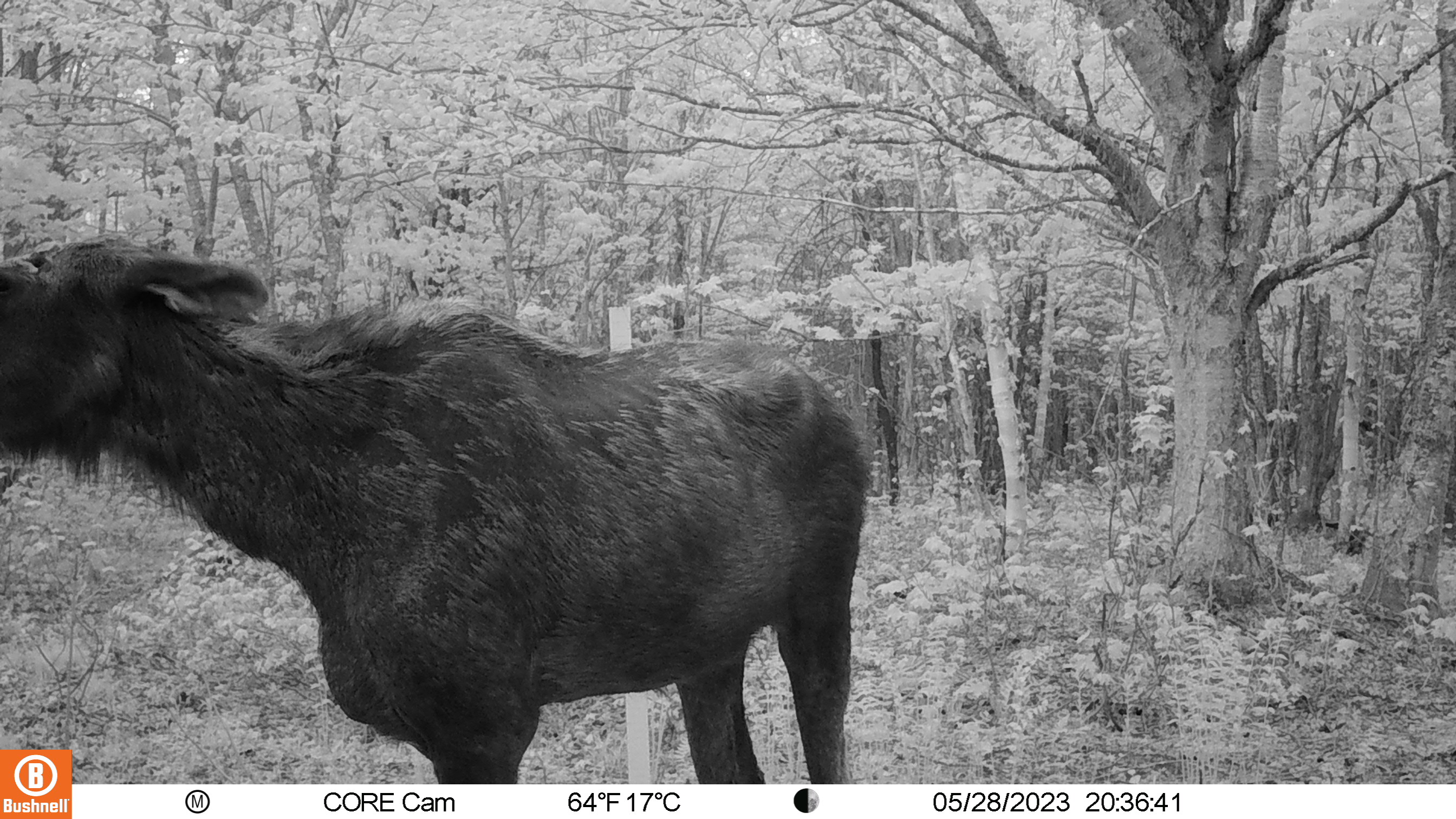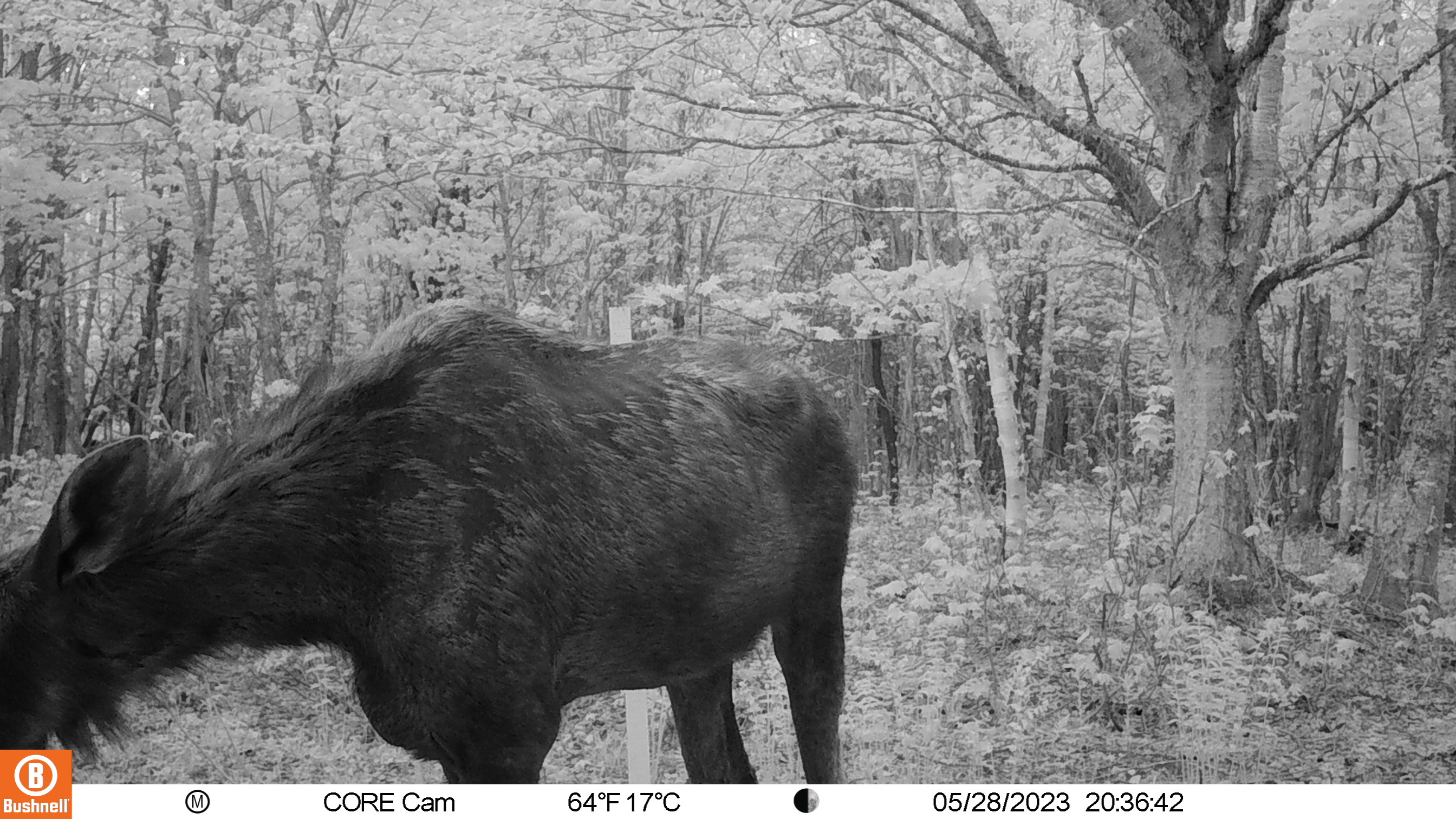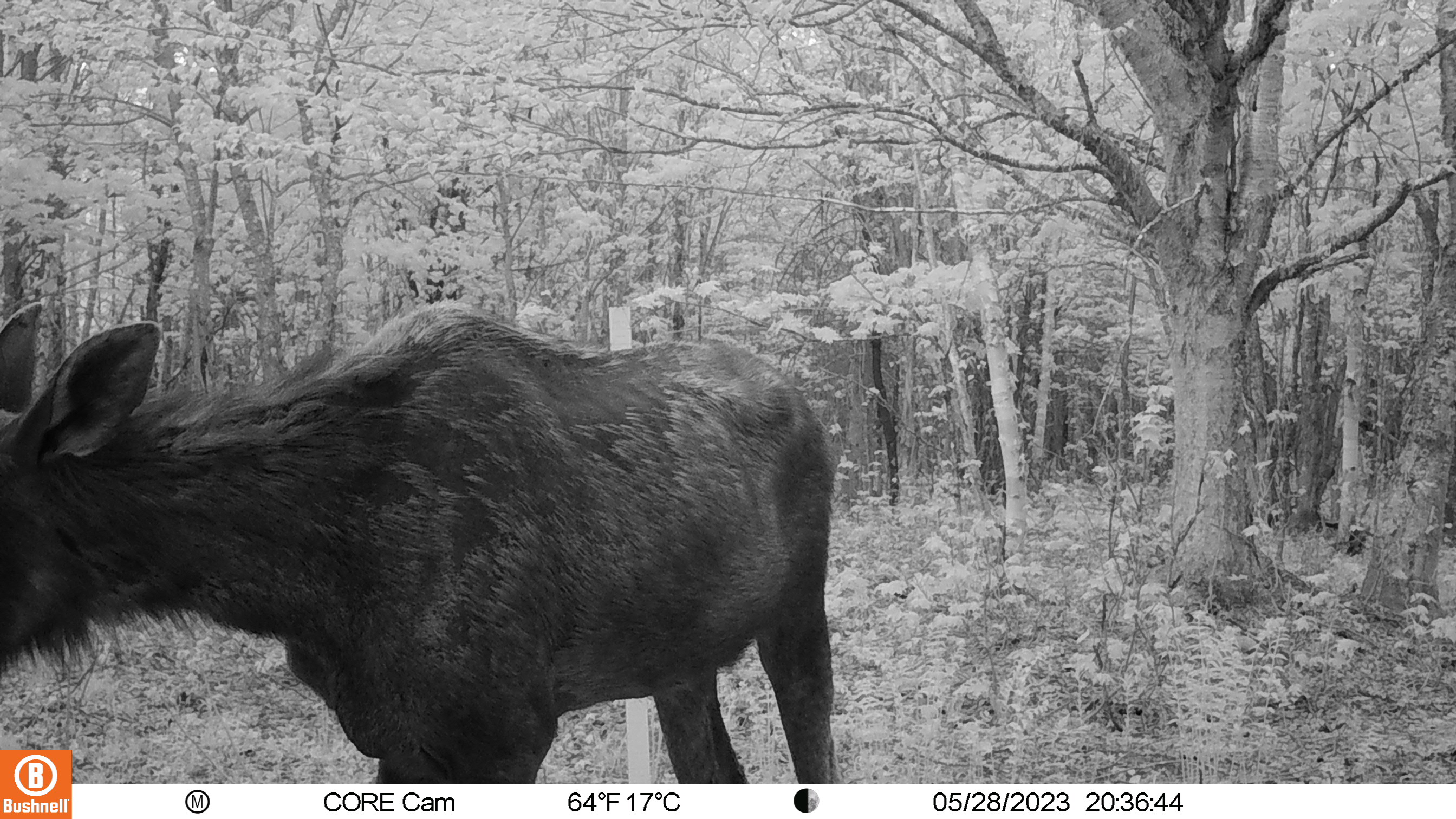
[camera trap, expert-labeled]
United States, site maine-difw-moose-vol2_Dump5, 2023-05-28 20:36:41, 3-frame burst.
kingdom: Animalia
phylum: Chordata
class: Mammalia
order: Artiodactyla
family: Cervidae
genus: Alces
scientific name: Alces alces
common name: moose